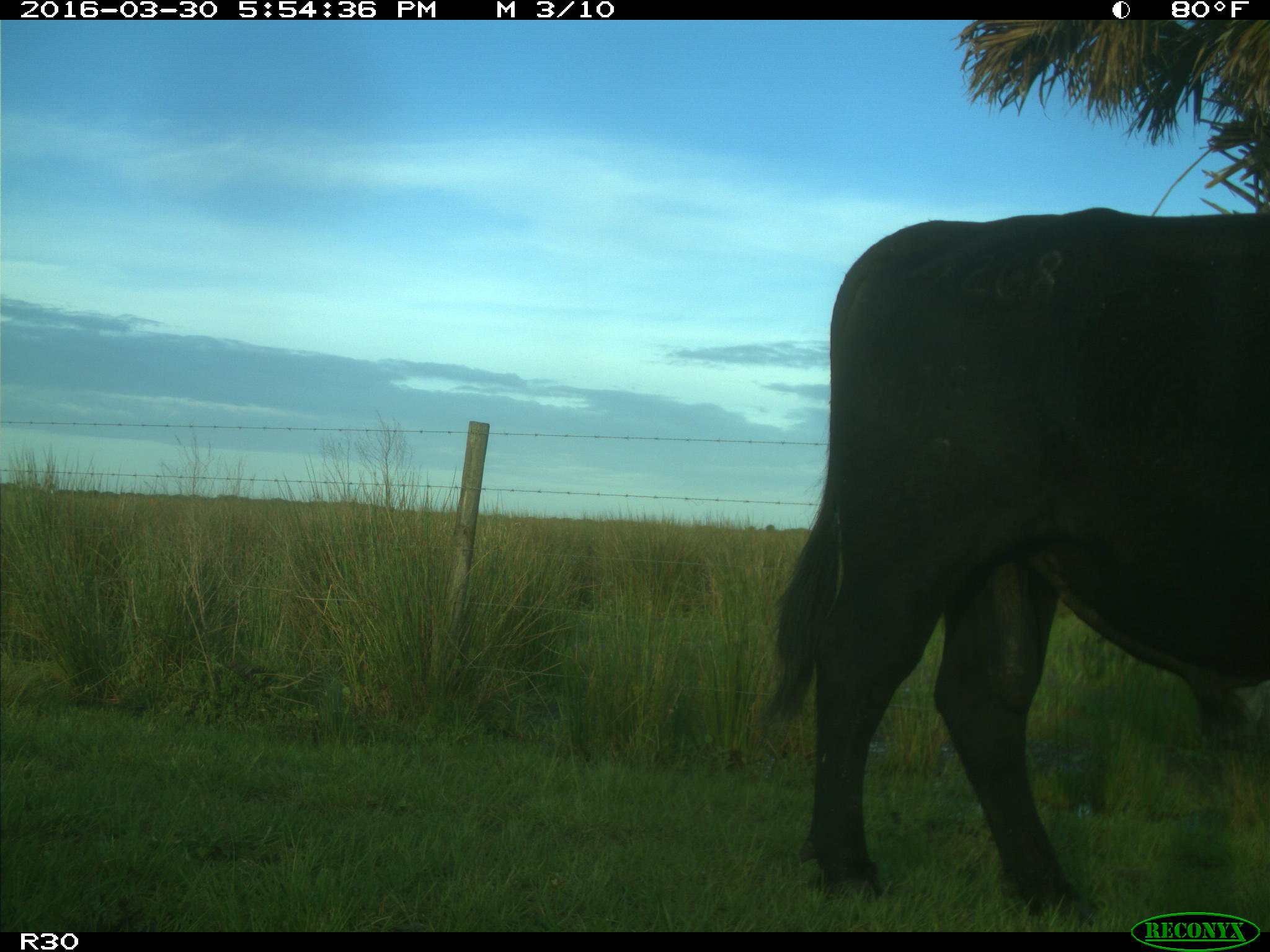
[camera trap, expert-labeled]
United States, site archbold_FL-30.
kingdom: Animalia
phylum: Chordata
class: Mammalia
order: Artiodactyla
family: Bovidae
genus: Bos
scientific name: Bos taurus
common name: domestic cow